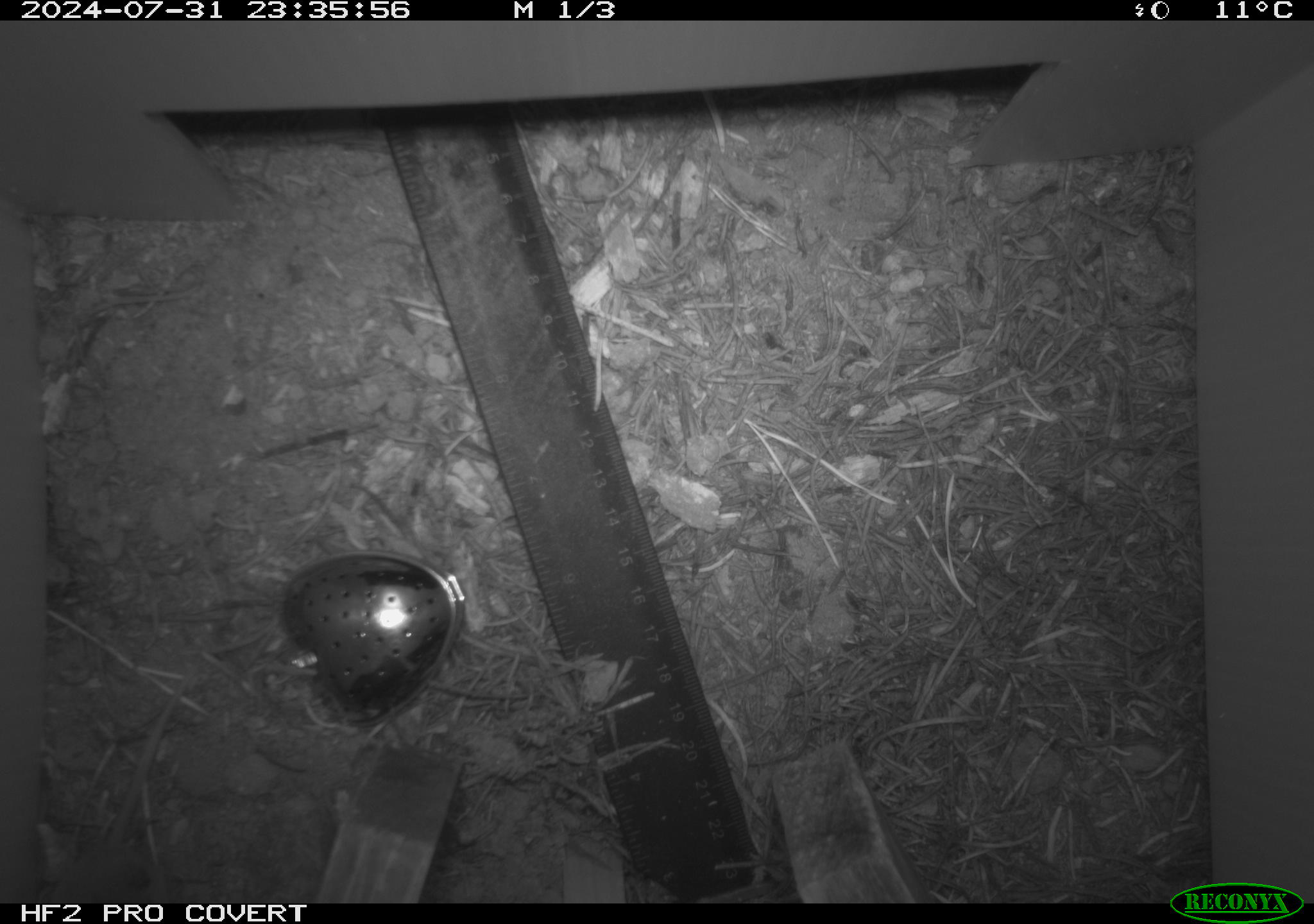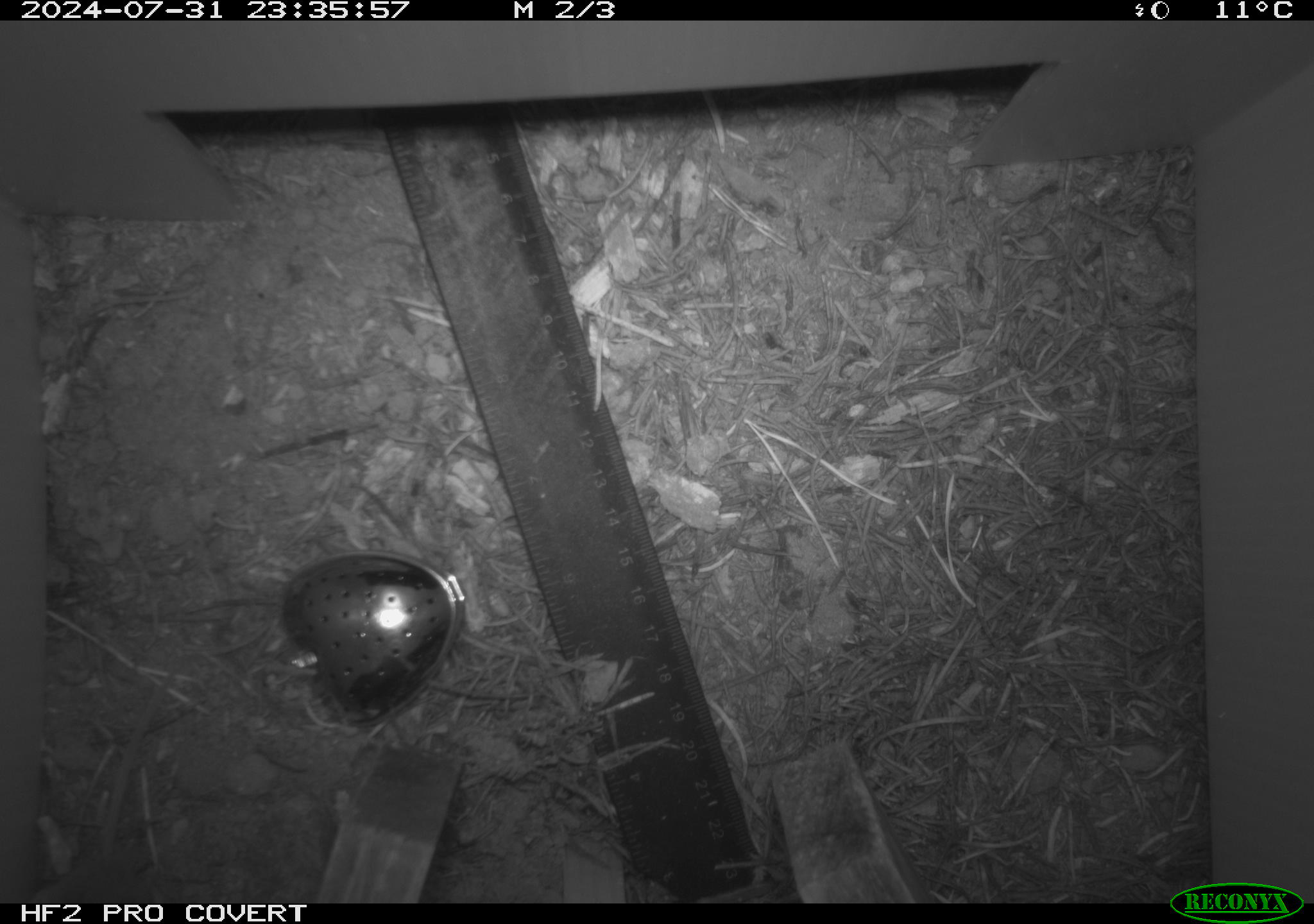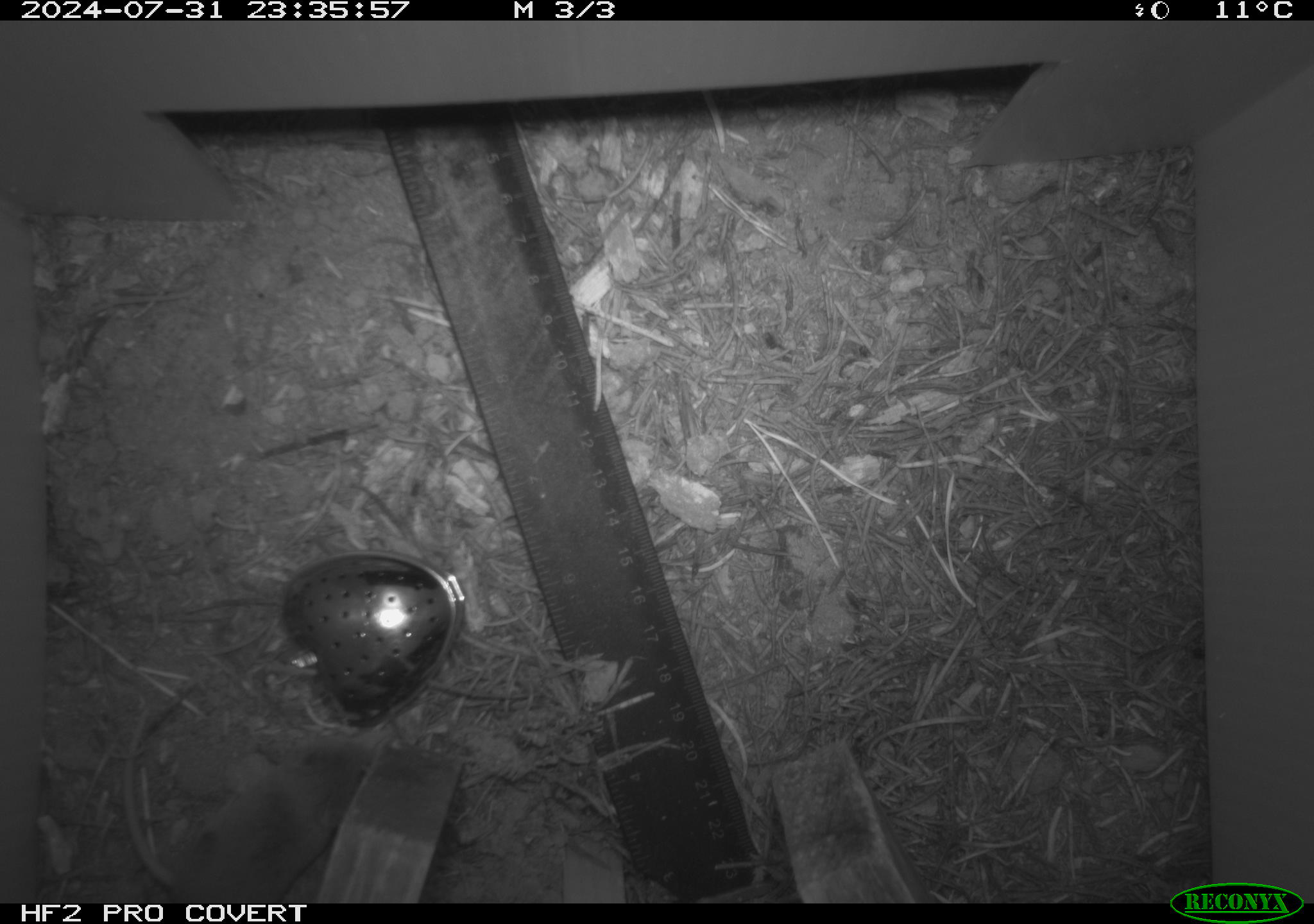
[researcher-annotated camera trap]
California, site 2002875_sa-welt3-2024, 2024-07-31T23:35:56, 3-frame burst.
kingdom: Animalia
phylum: Chordata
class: Mammalia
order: Eulipotyphla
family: Soricidae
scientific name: Soricidae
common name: shrews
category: soricidae family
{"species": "soricidae family (shrews) (Soricidae)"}